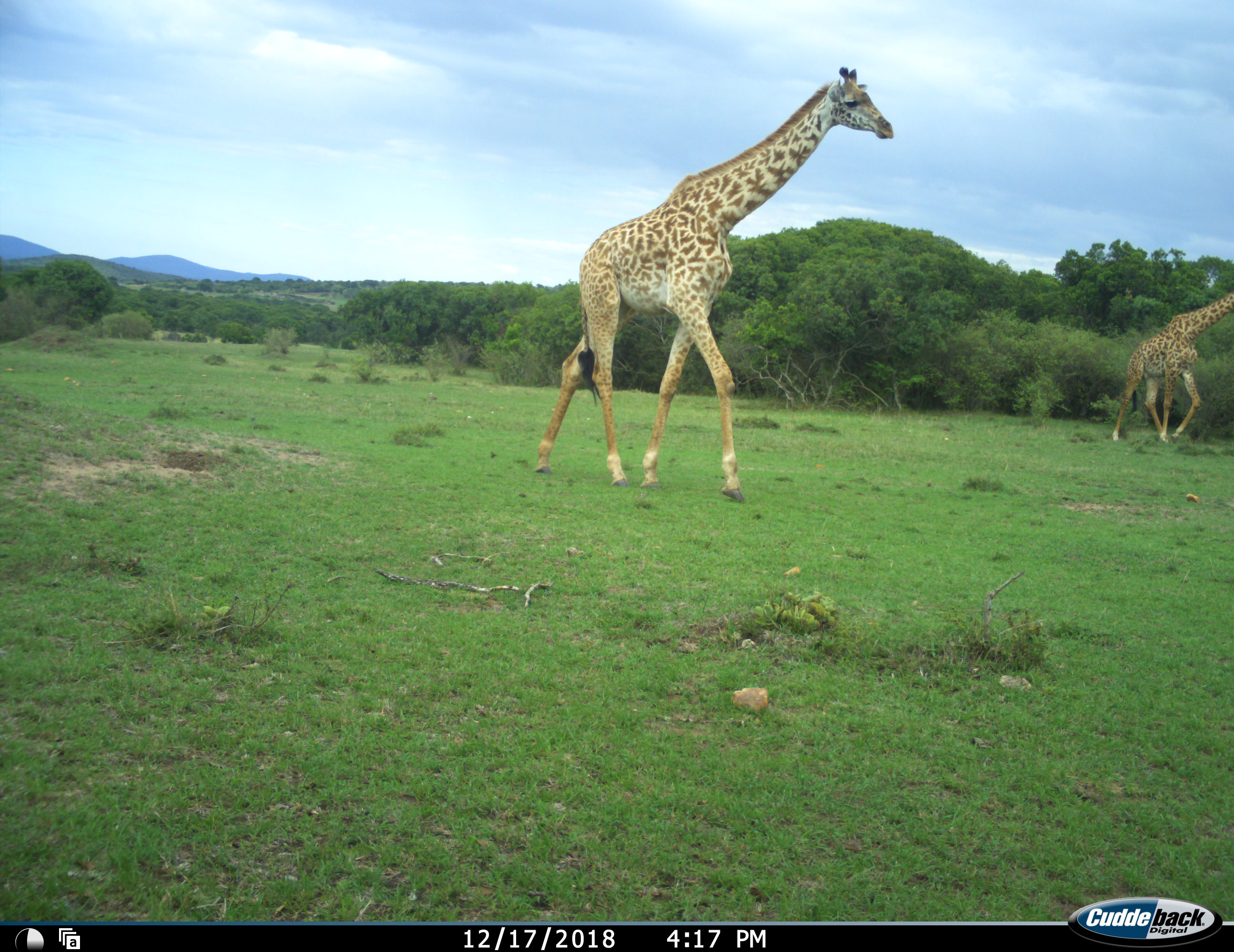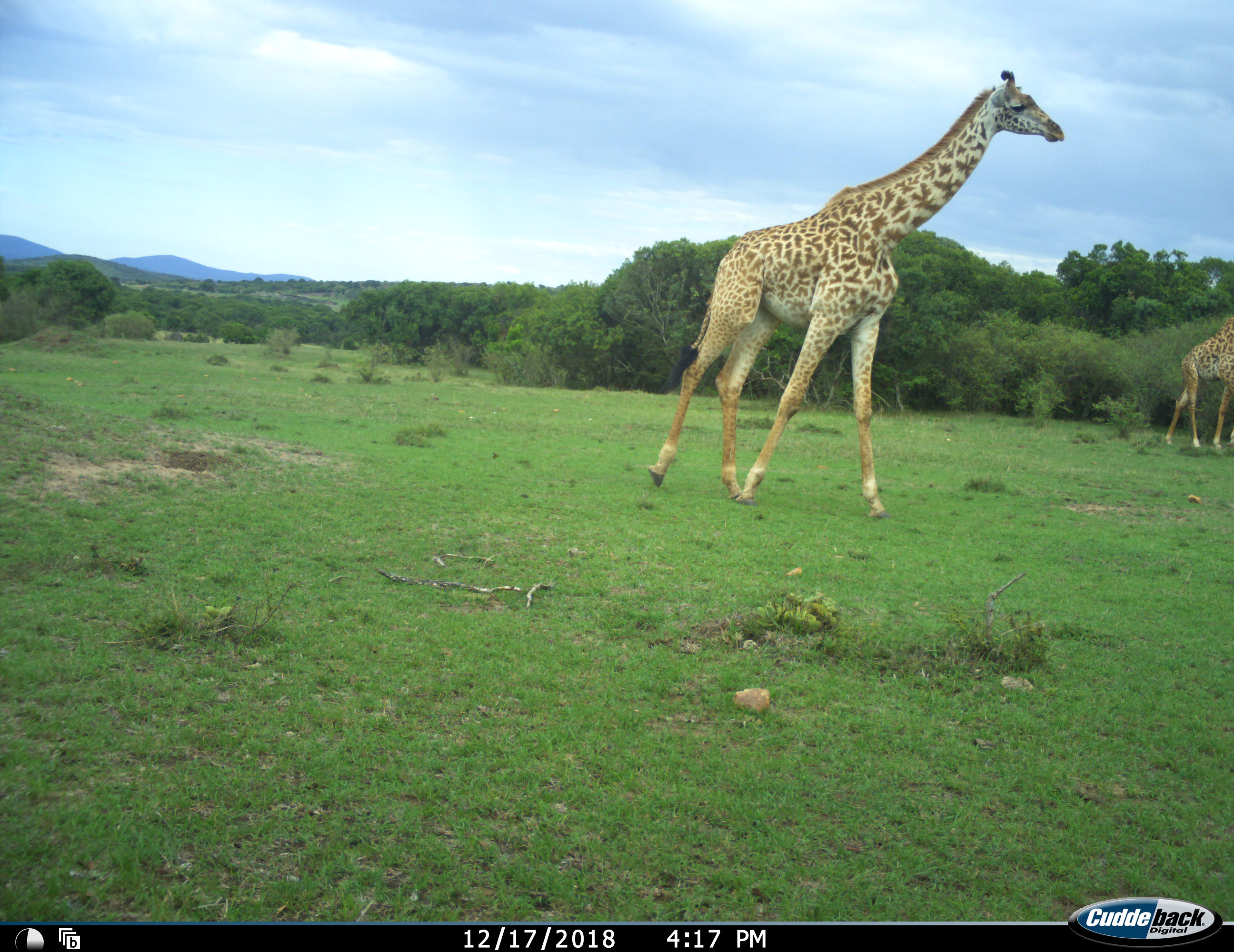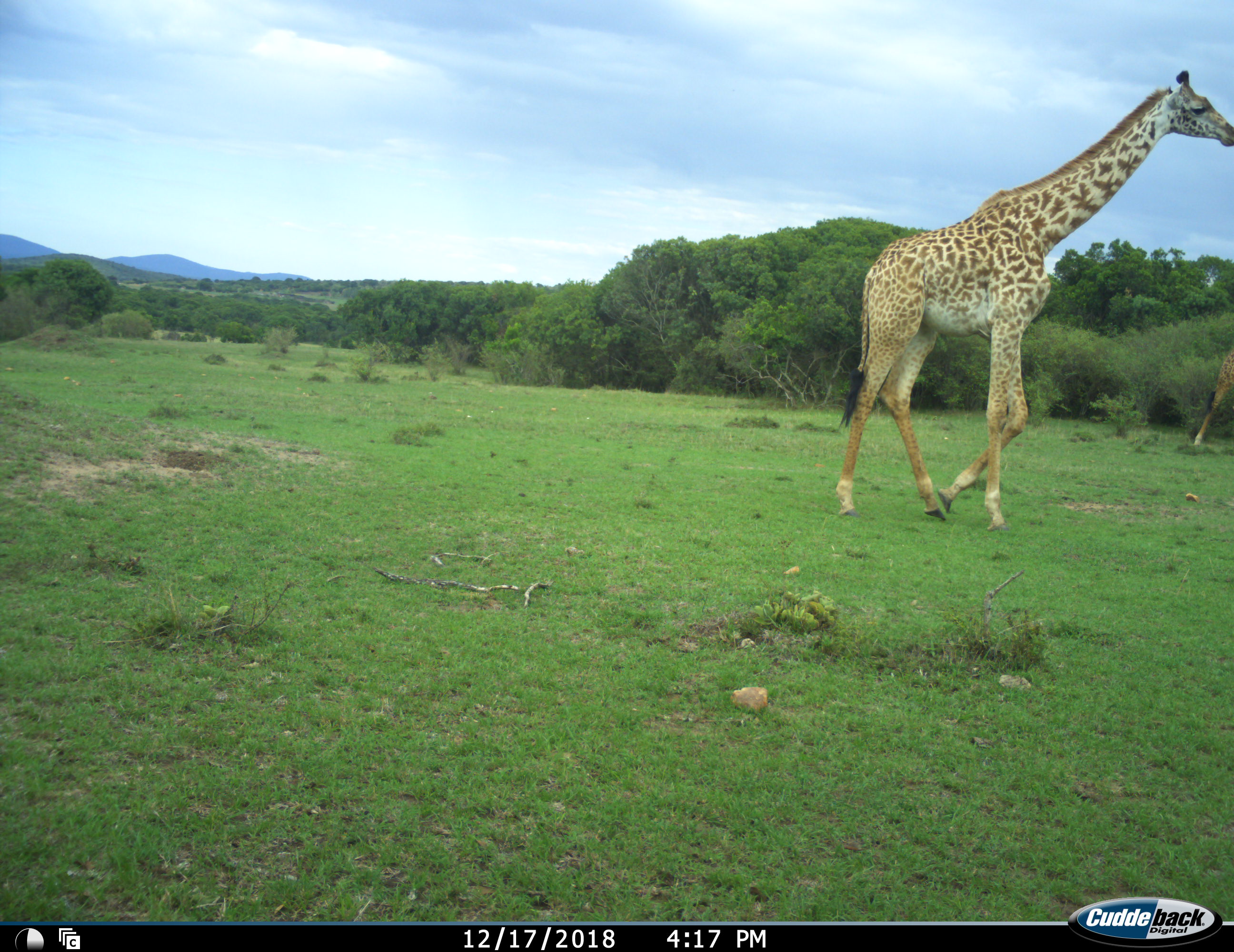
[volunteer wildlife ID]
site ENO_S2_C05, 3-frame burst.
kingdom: Animalia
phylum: Chordata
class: Mammalia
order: Artiodactyla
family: Giraffidae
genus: Giraffa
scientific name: Giraffa camelopardalis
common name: giraffe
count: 2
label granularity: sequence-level